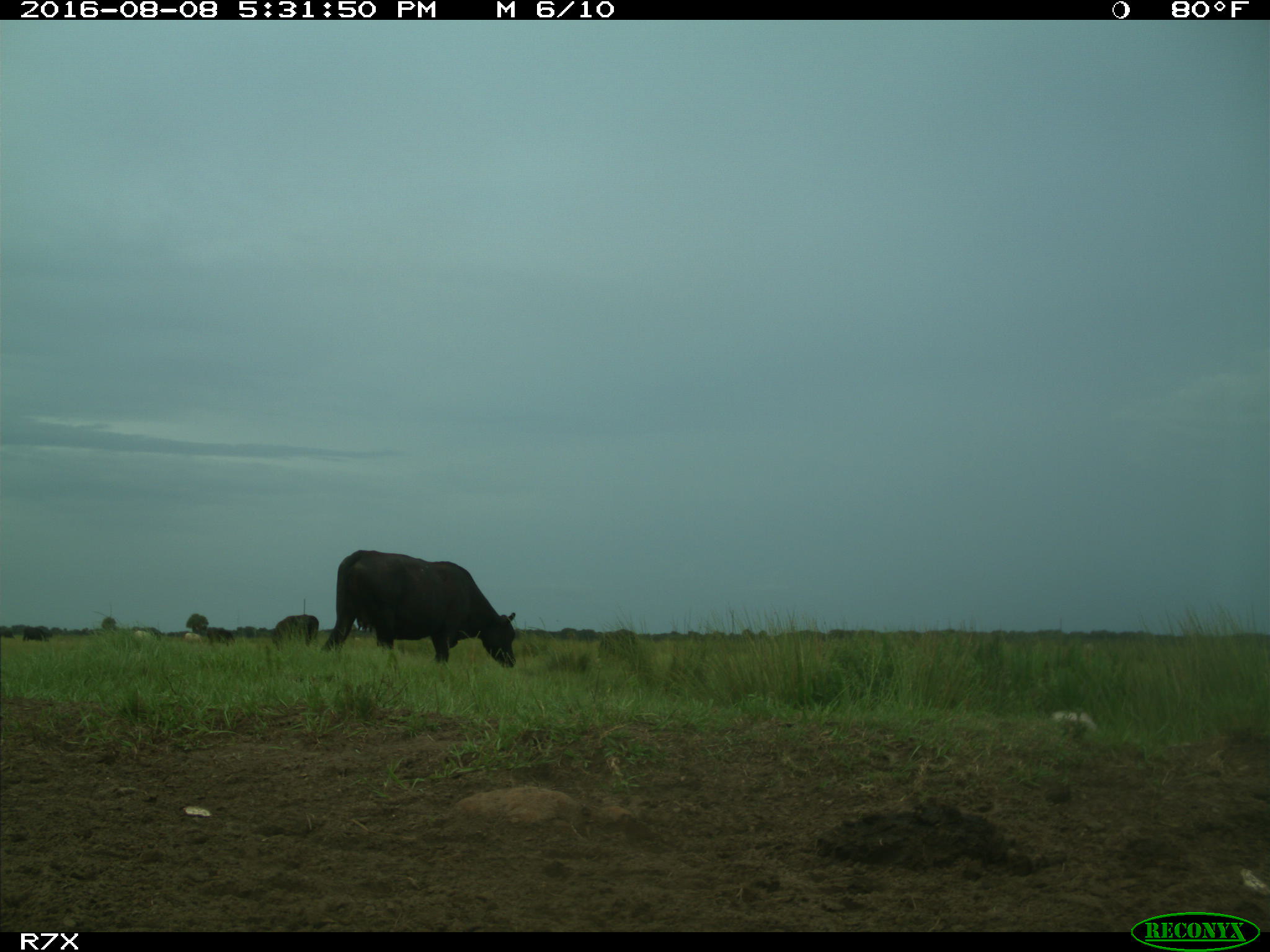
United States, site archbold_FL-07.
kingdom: Animalia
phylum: Chordata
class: Mammalia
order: Artiodactyla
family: Bovidae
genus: Bos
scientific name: Bos taurus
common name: domestic cow